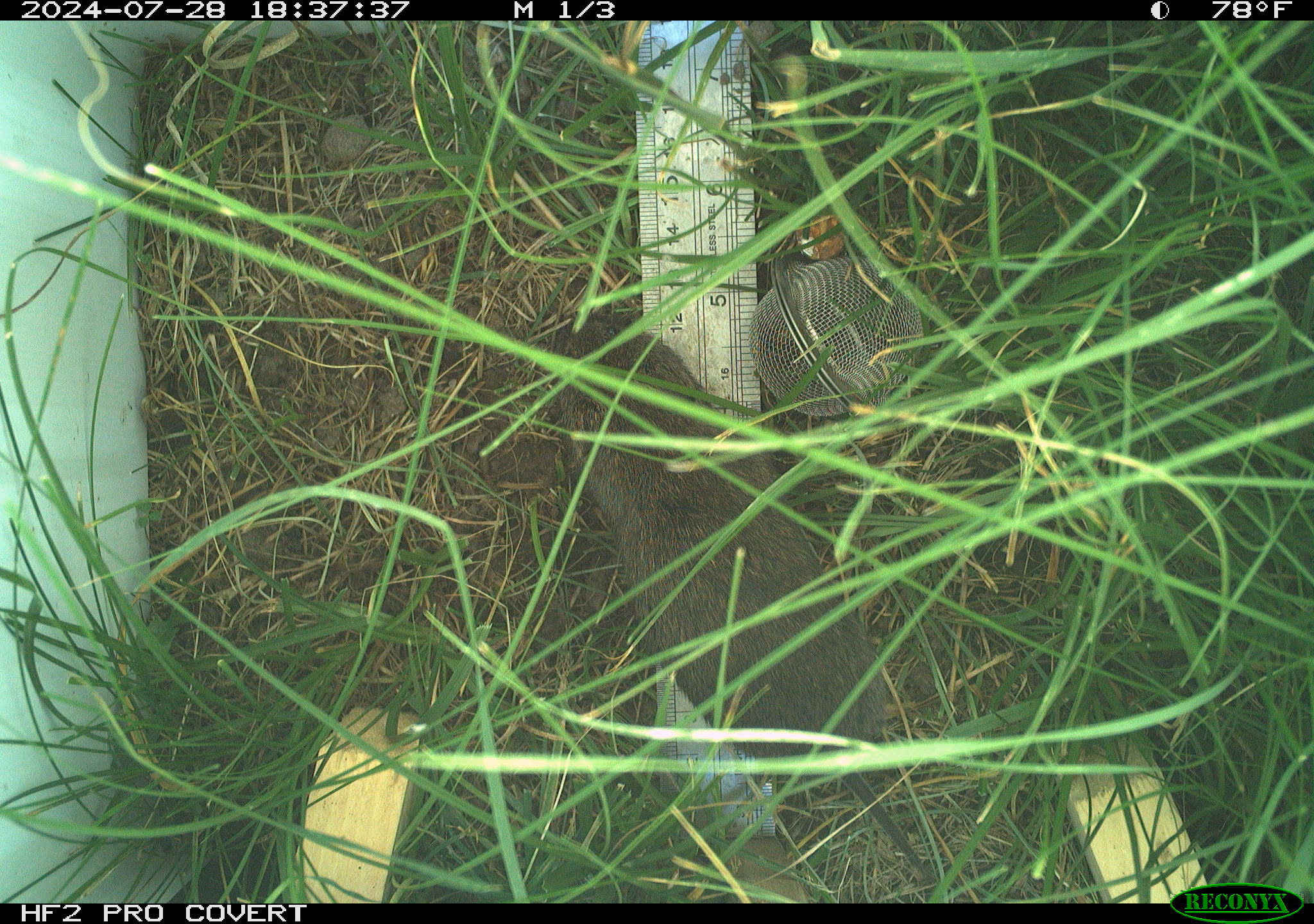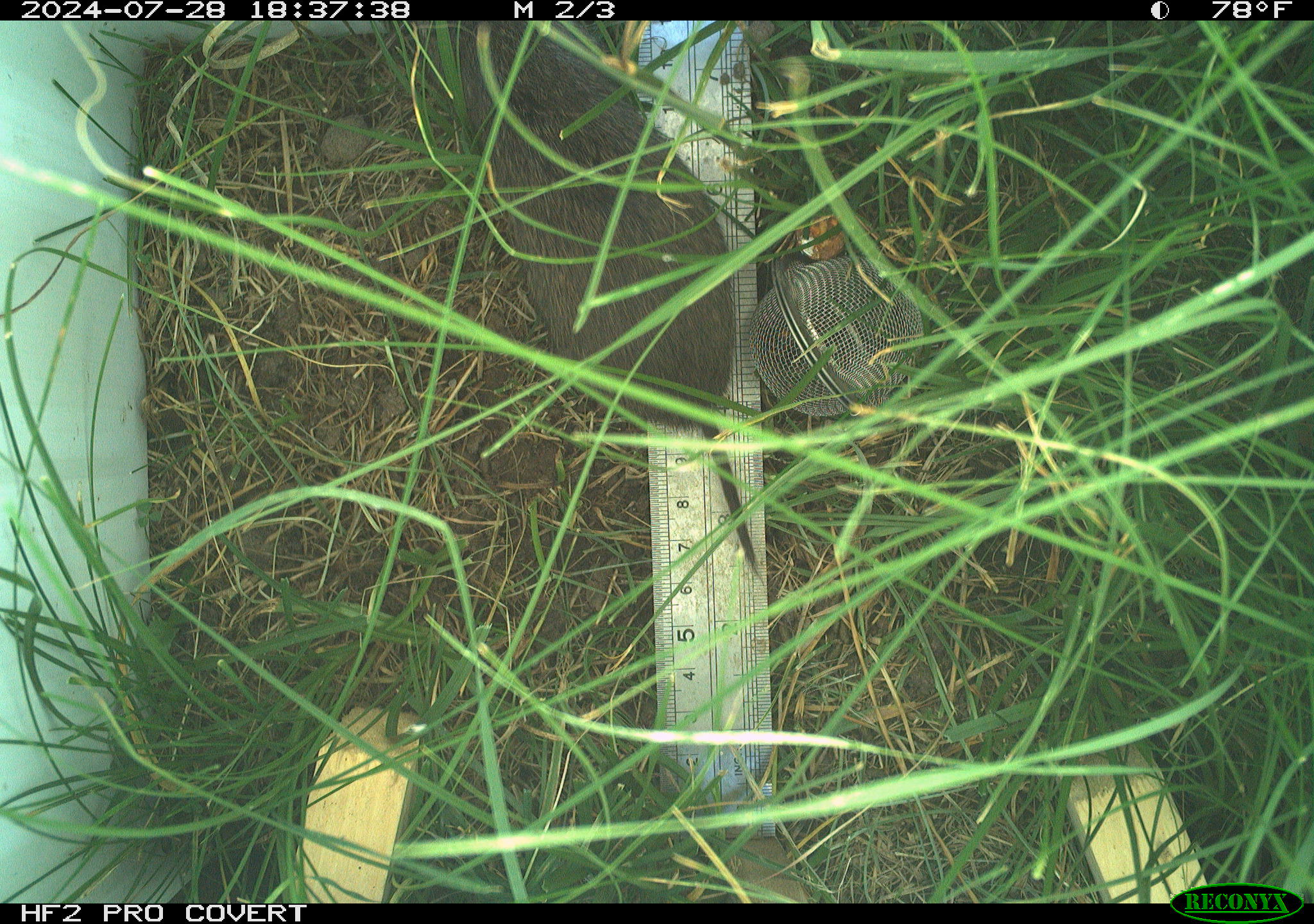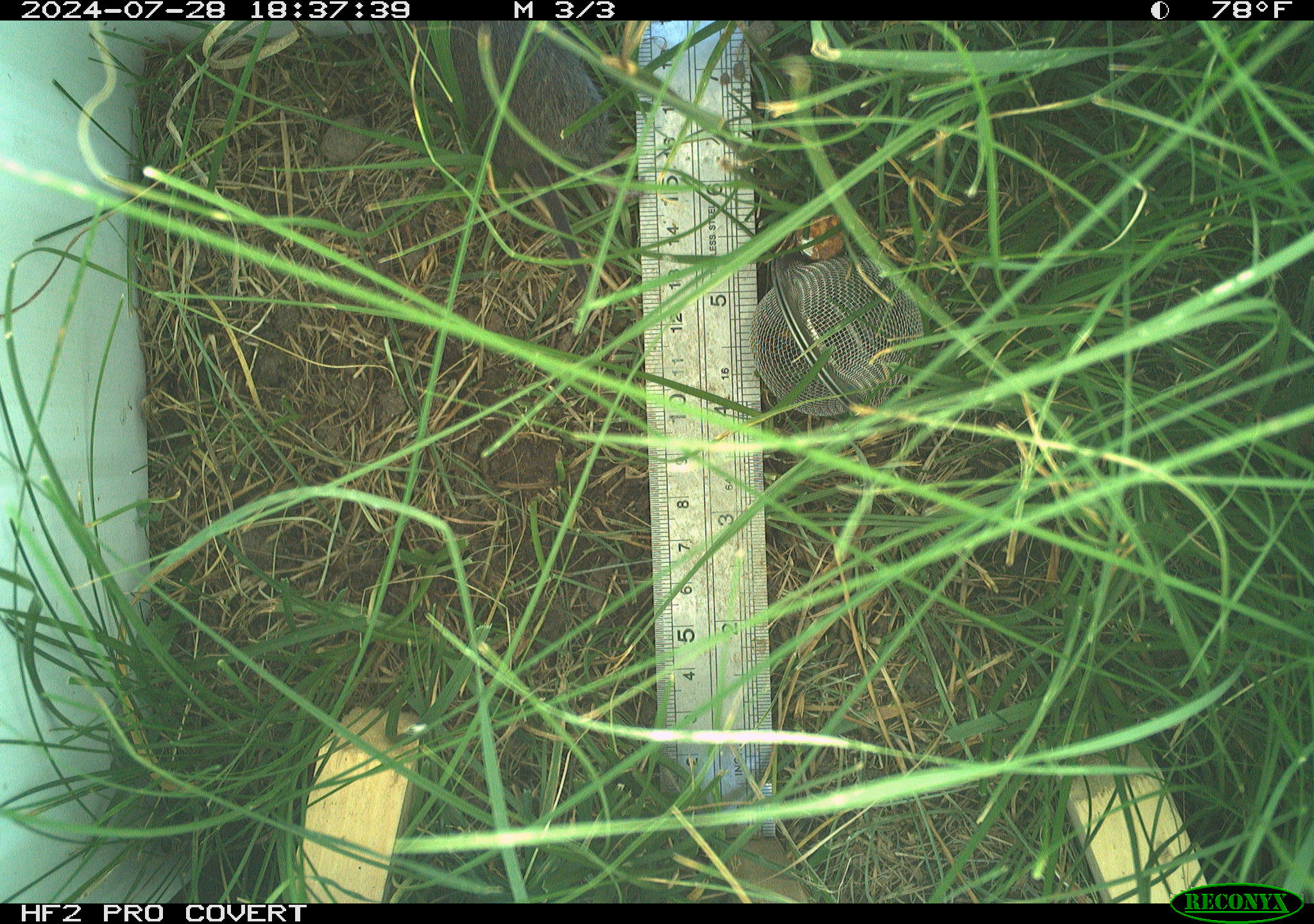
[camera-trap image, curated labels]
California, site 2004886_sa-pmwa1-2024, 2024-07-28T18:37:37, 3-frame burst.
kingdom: Animalia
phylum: Chordata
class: Mammalia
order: Rodentia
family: Cricetidae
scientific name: Arvicolinae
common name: voles, lemmings, and muskrats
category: arvicolinae subfamily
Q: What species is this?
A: Arvicolinae subfamily (voles, lemmings, and muskrats) (Arvicolinae).